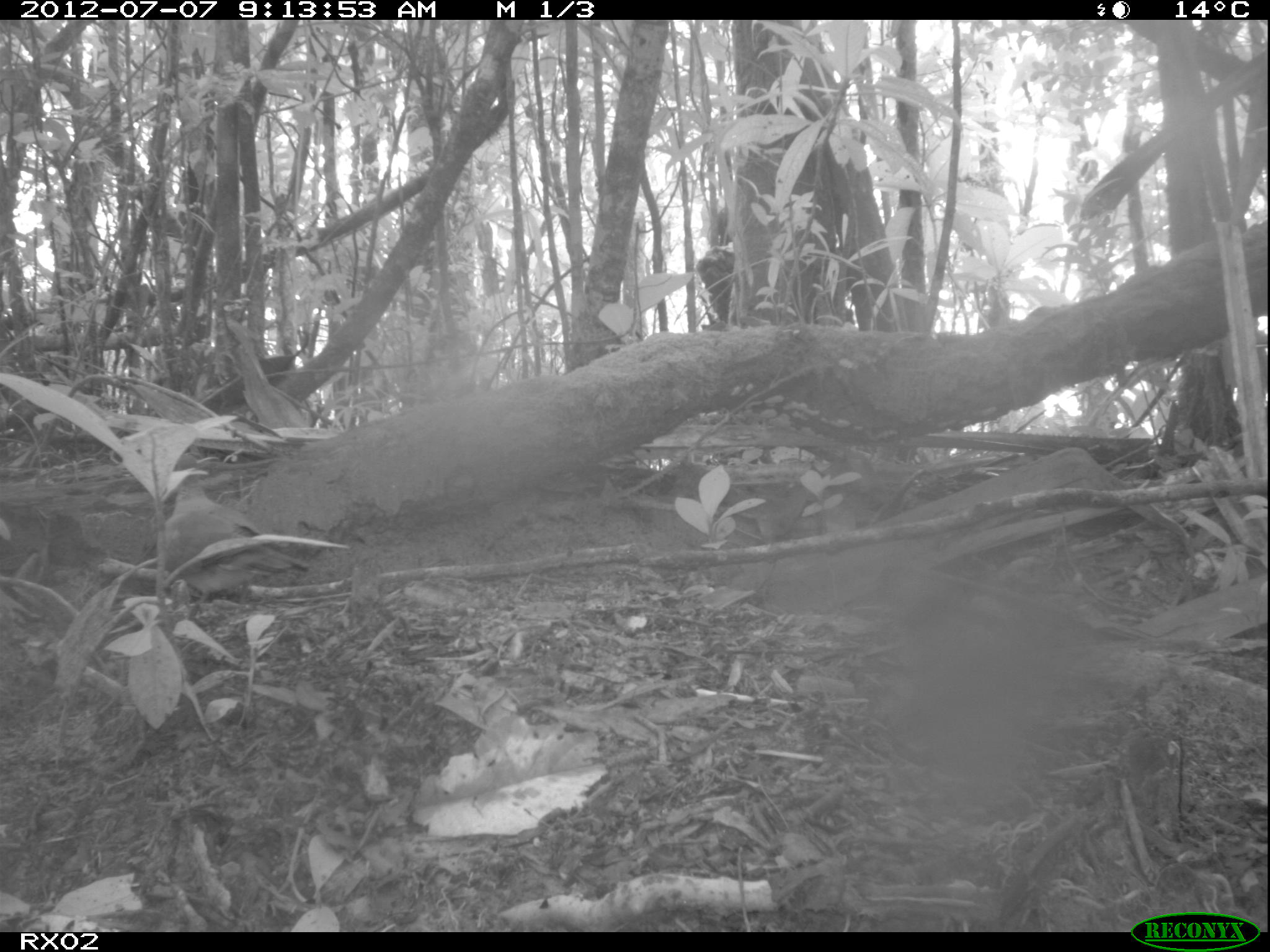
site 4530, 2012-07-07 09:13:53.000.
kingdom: Animalia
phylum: Chordata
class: Aves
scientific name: Aves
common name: bird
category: unknown bird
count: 1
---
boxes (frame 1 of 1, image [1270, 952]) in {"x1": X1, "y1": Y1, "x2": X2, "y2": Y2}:
unknown bird: {"x1": 163, "y1": 453, "x2": 309, "y2": 620}